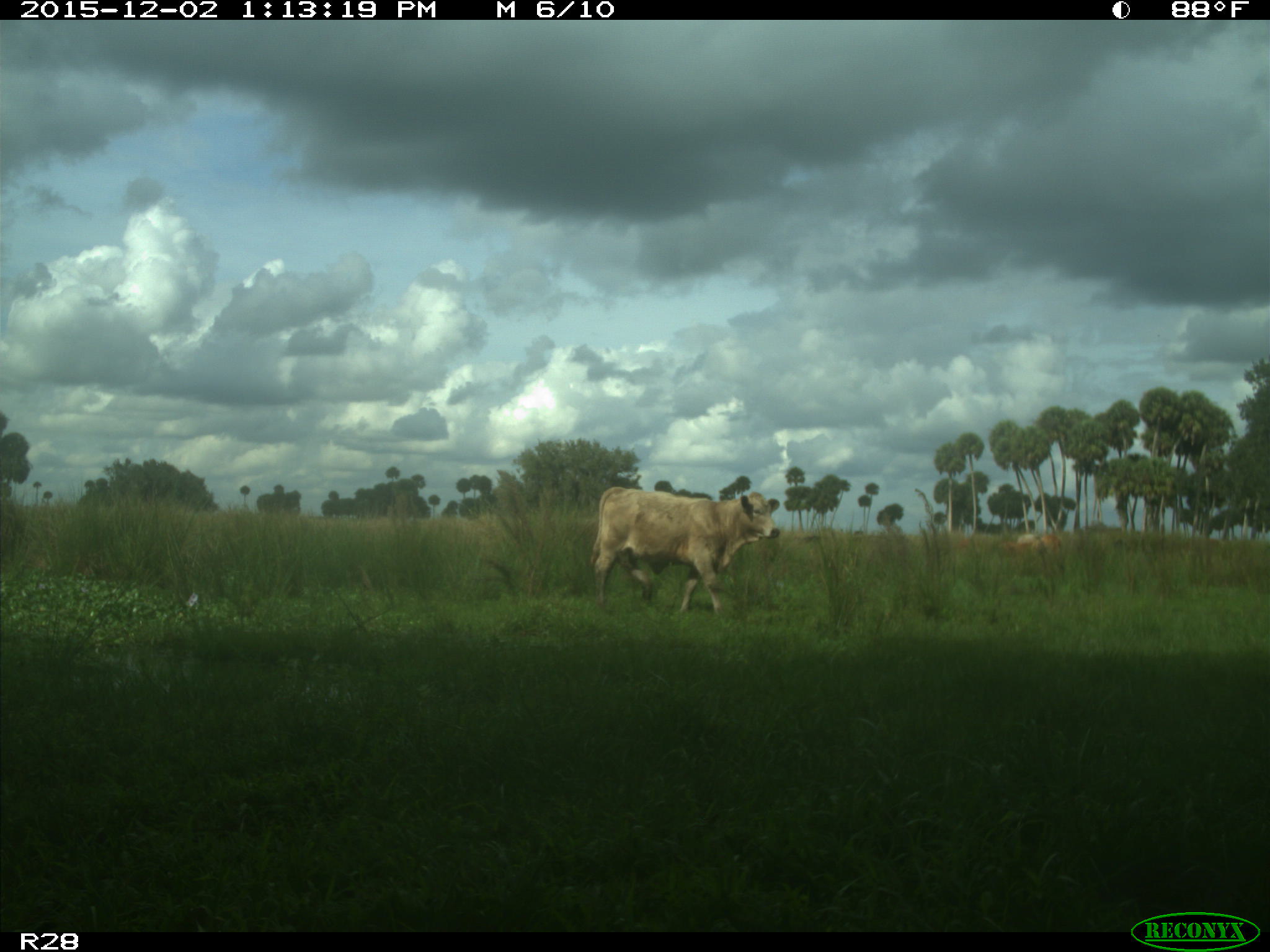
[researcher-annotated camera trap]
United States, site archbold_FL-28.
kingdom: Animalia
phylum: Chordata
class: Mammalia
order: Artiodactyla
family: Bovidae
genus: Bos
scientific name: Bos taurus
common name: domestic cow